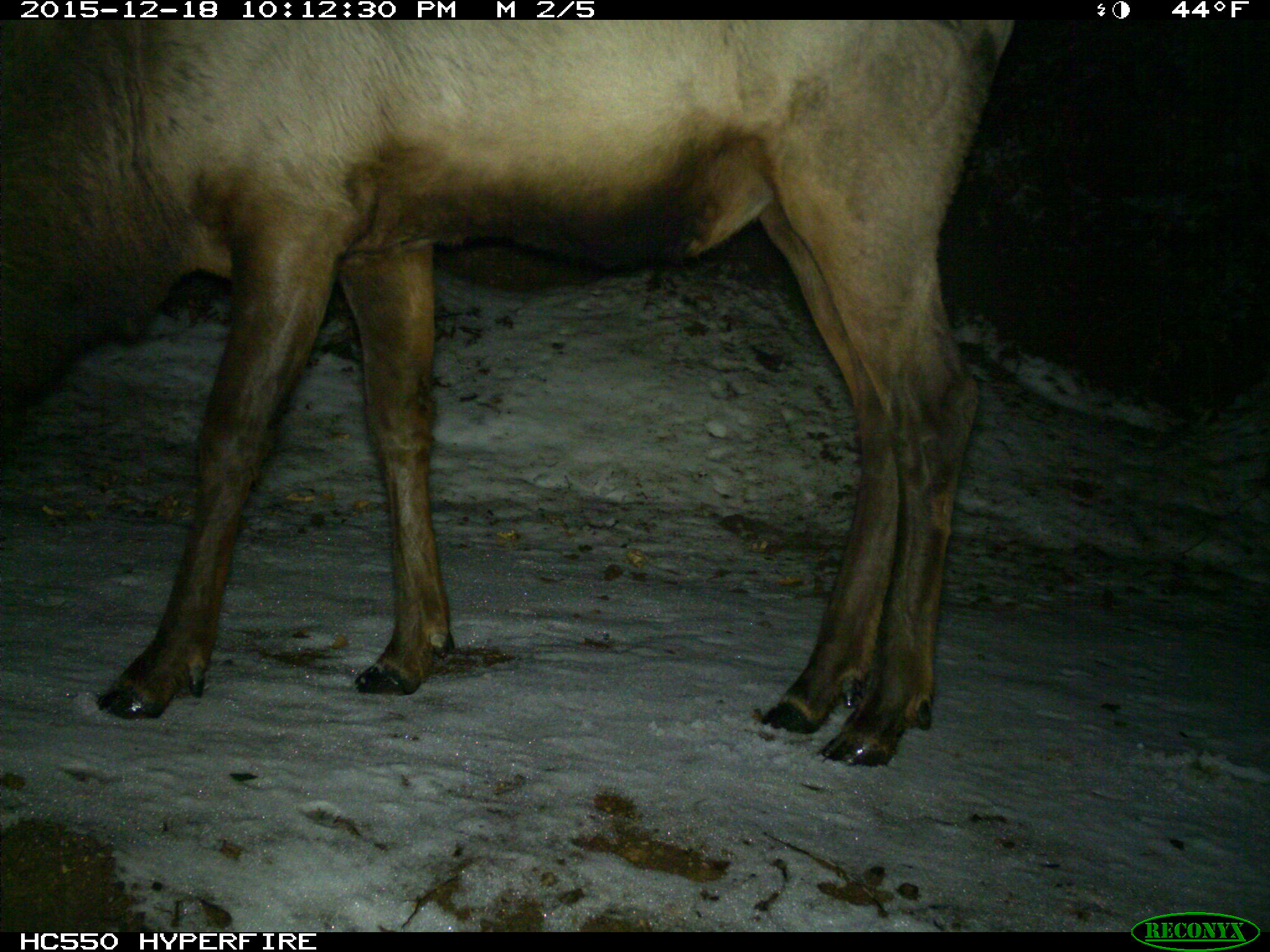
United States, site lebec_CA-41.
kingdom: Animalia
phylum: Chordata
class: Mammalia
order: Artiodactyla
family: Cervidae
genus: Cervus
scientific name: Cervus canadensis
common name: elk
Cervus canadensis (elk).